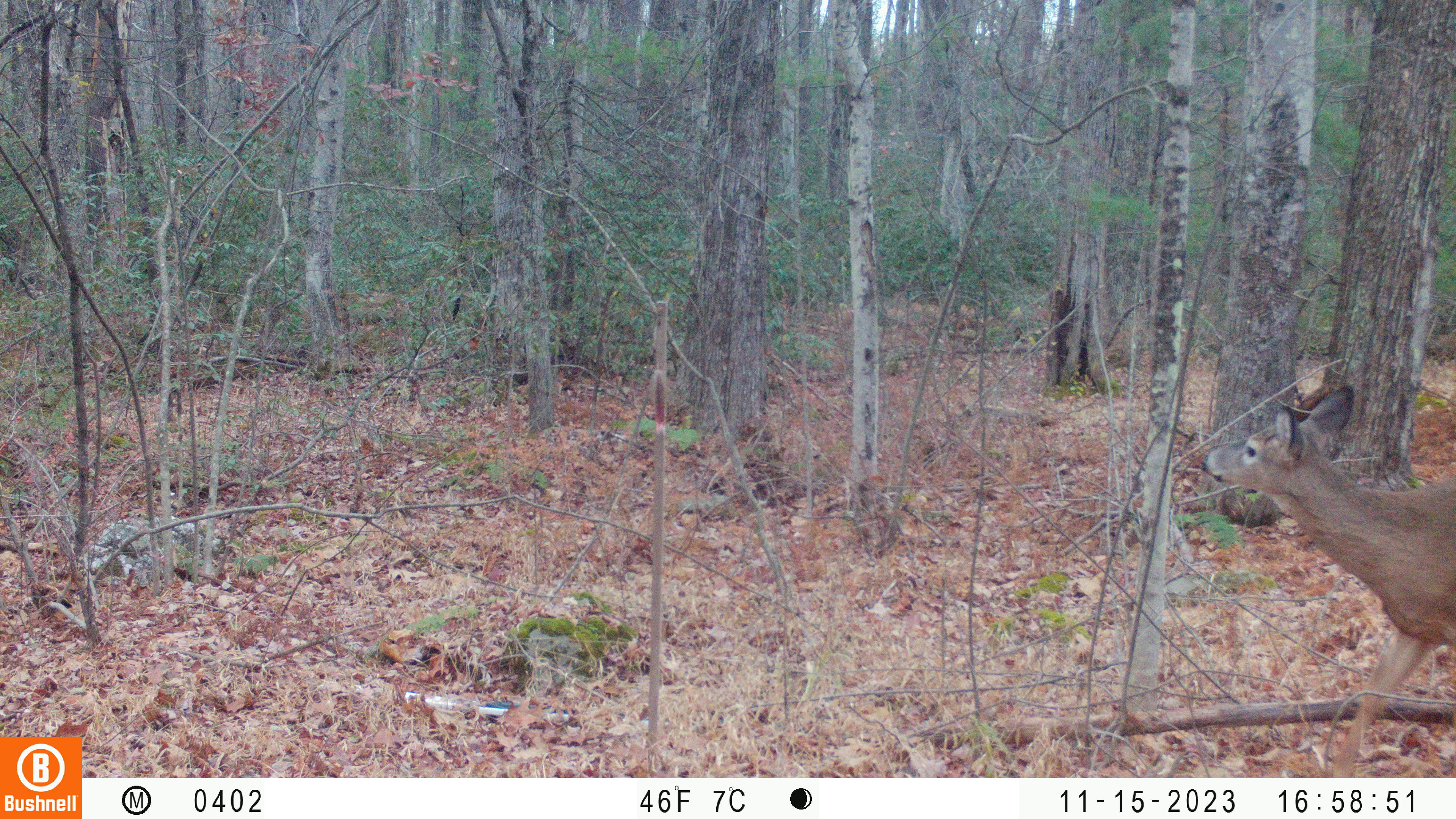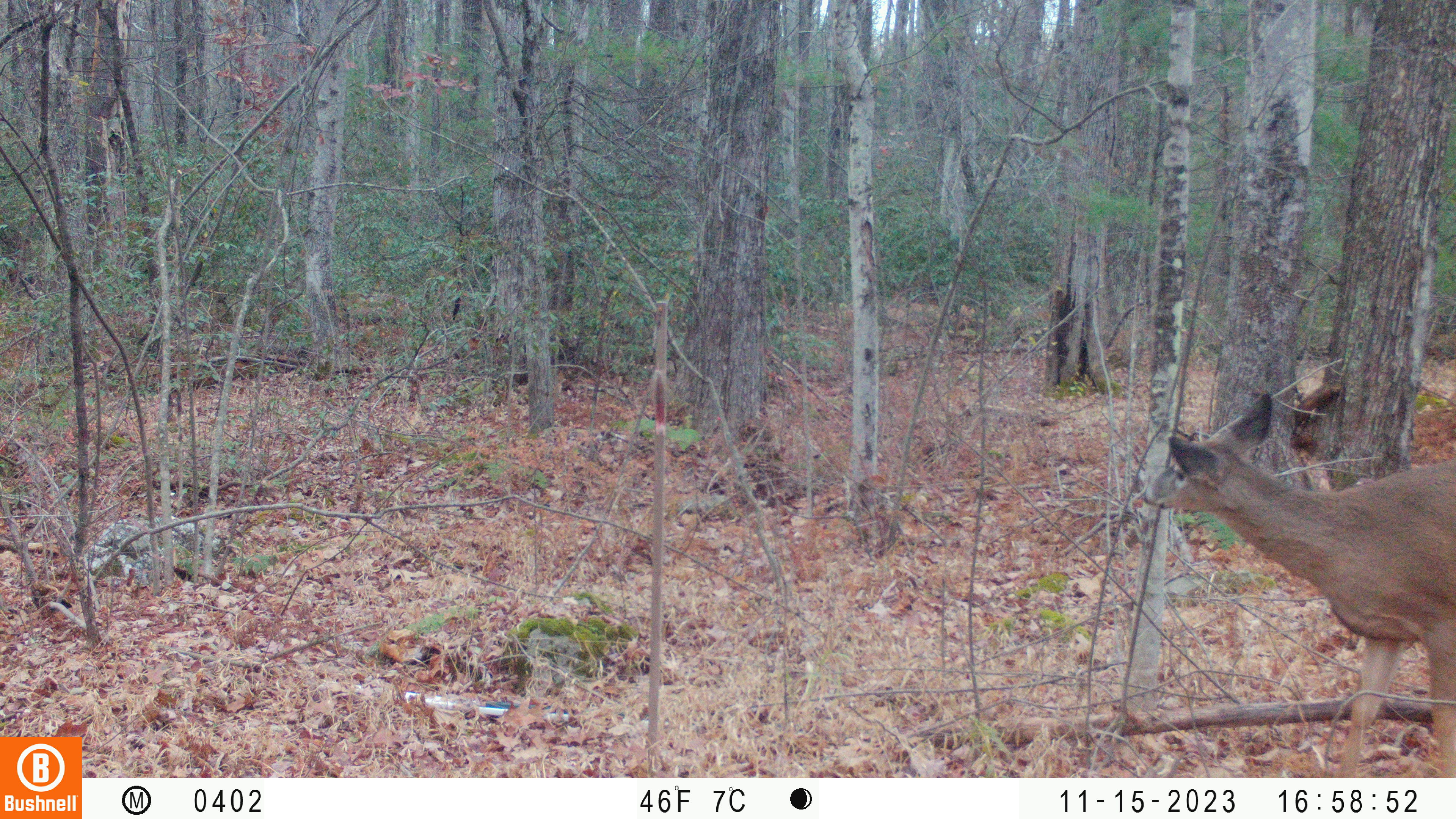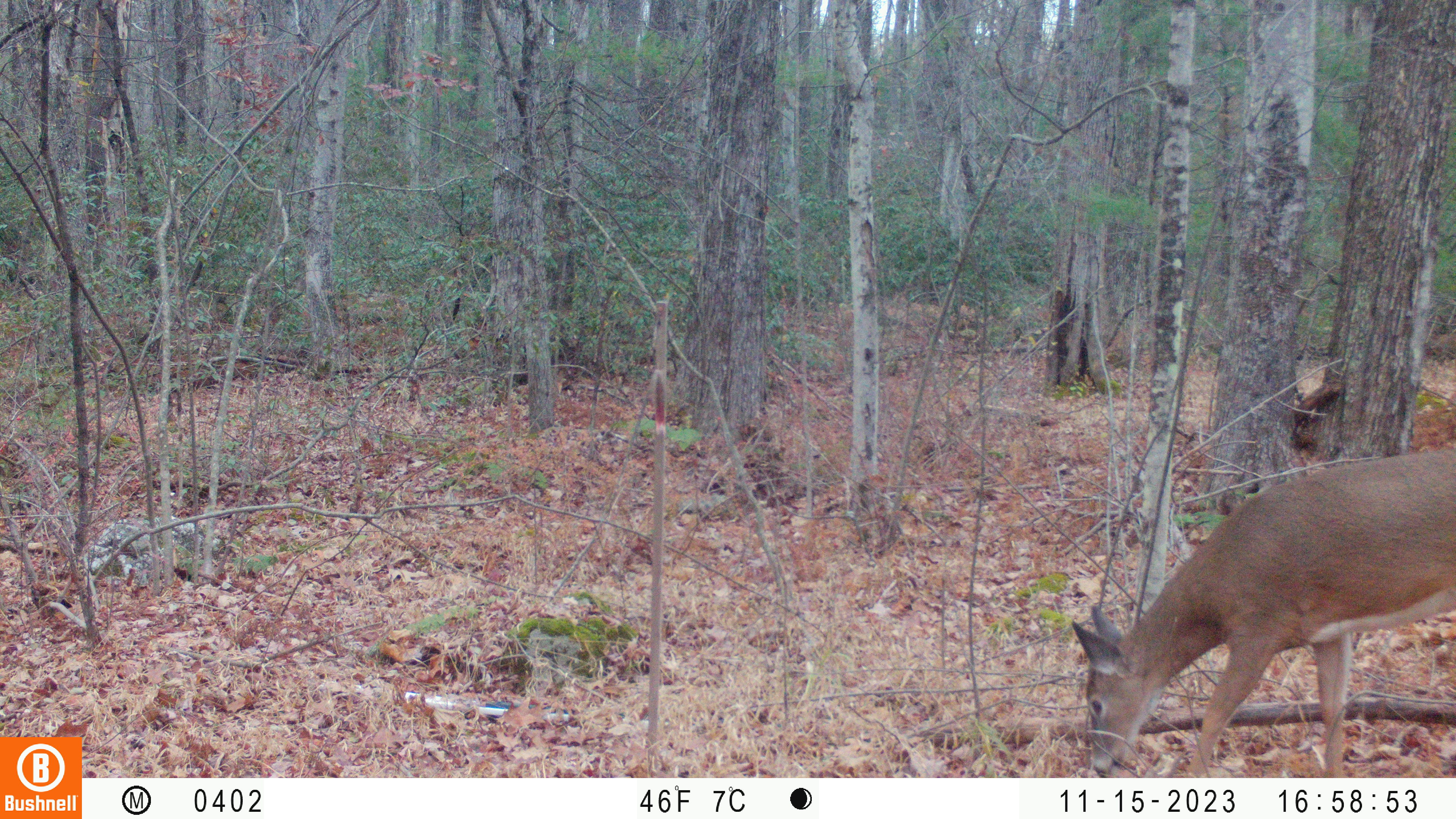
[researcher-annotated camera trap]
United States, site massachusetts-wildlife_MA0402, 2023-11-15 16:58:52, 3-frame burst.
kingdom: Animalia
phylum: Chordata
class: Mammalia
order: Artiodactyla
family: Cervidae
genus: Odocoileus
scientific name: Odocoileus virginianus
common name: white-tailed deer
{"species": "white-tailed deer (Odocoileus virginianus)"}